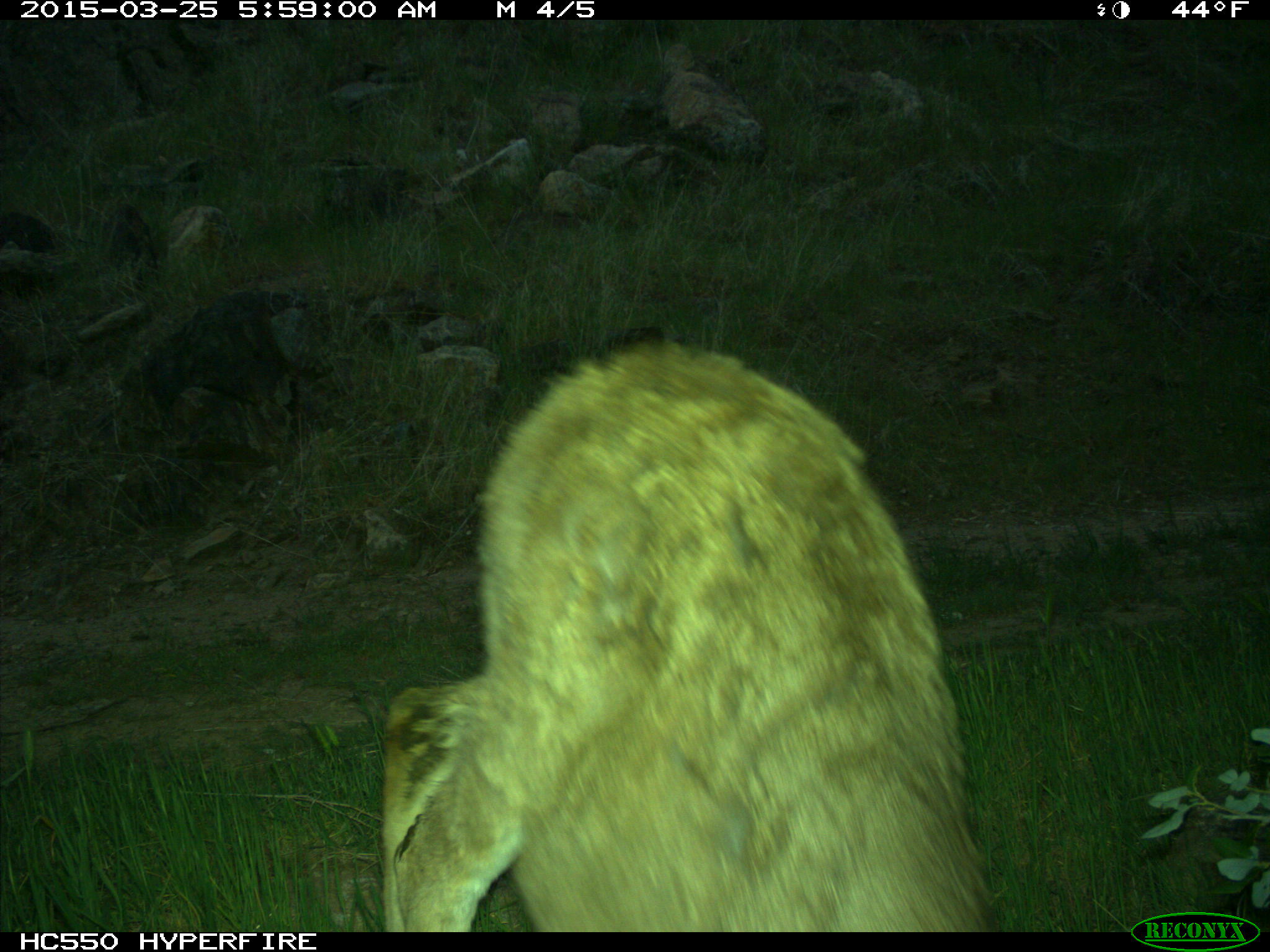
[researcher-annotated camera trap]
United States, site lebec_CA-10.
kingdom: Animalia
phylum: Chordata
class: Mammalia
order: Artiodactyla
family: Cervidae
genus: Odocoileus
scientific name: Odocoileus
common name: deer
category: unidentified deer